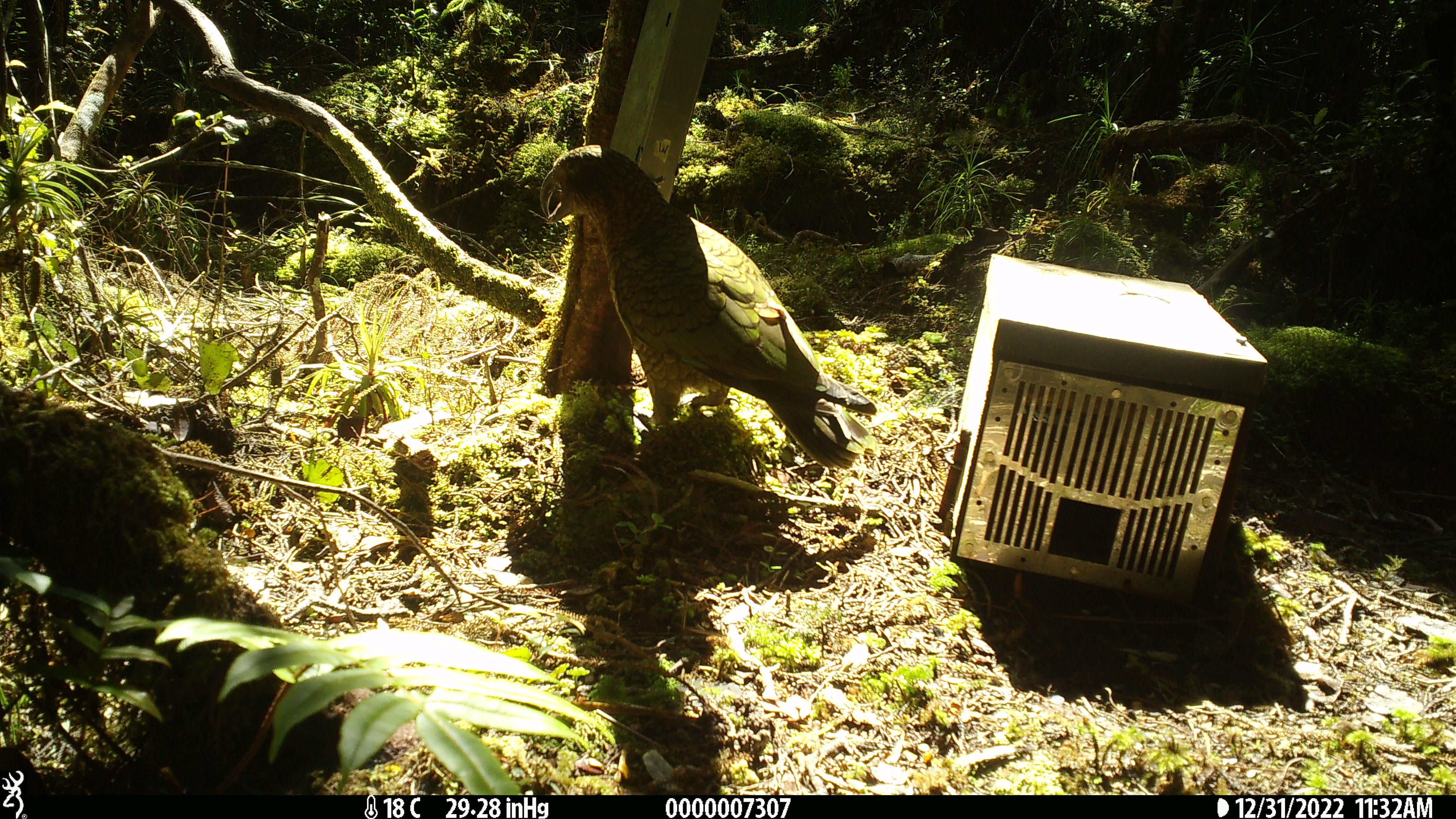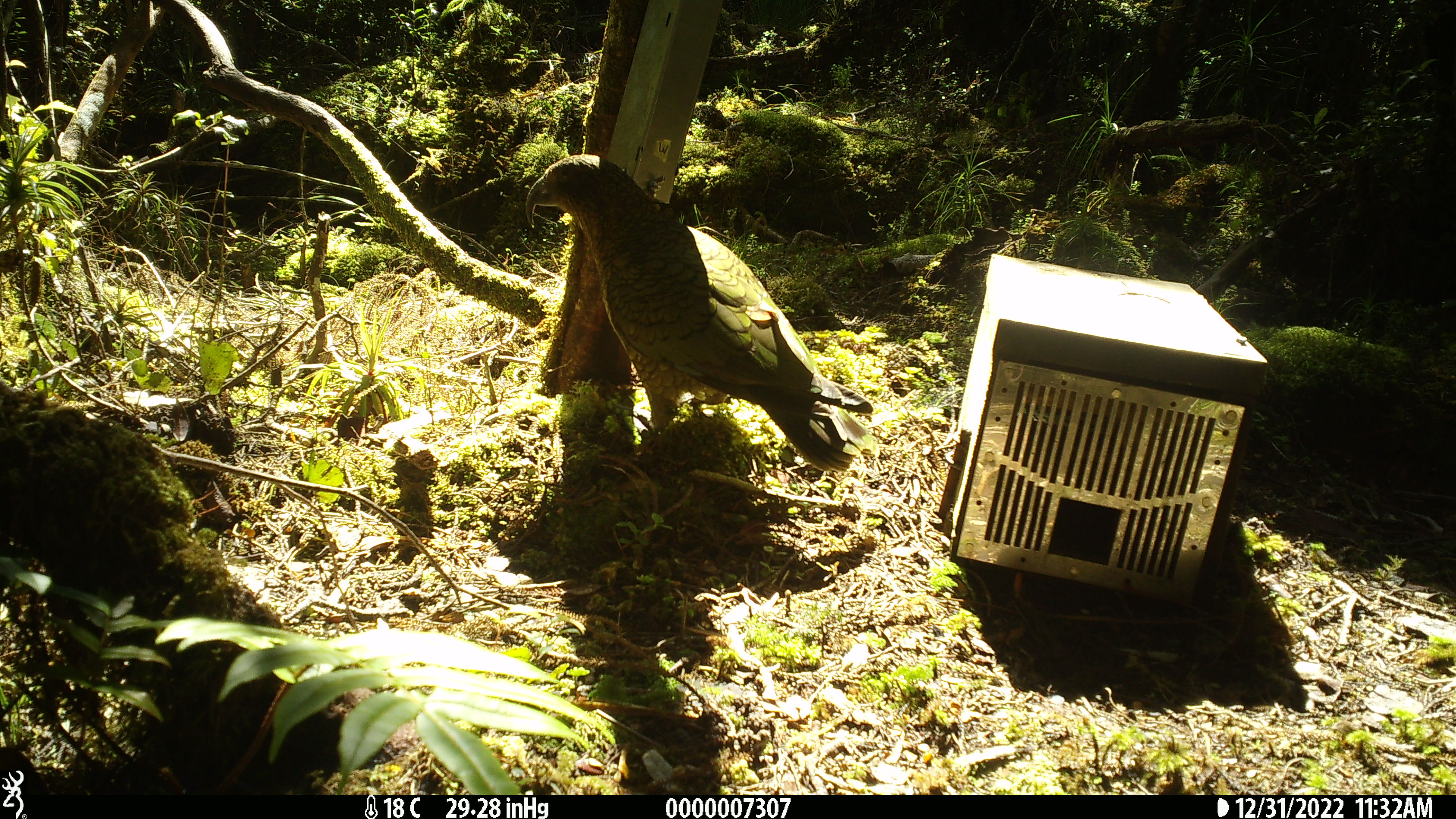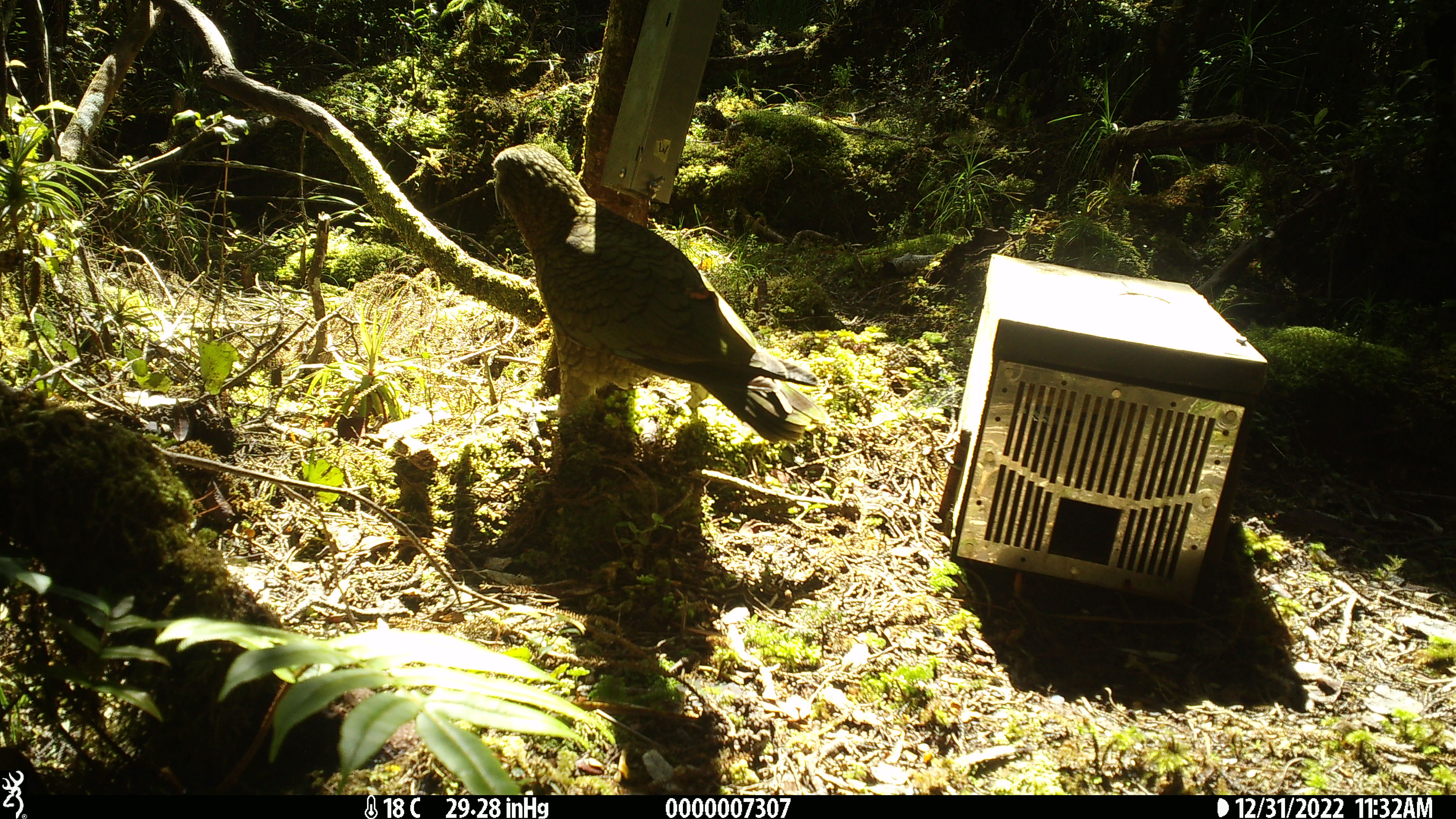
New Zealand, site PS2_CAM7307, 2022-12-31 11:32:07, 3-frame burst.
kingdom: Animalia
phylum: Chordata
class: Aves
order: Psittaciformes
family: Strigopidae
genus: Nestor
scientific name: Nestor notabilis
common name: kea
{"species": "kea (Nestor notabilis)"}